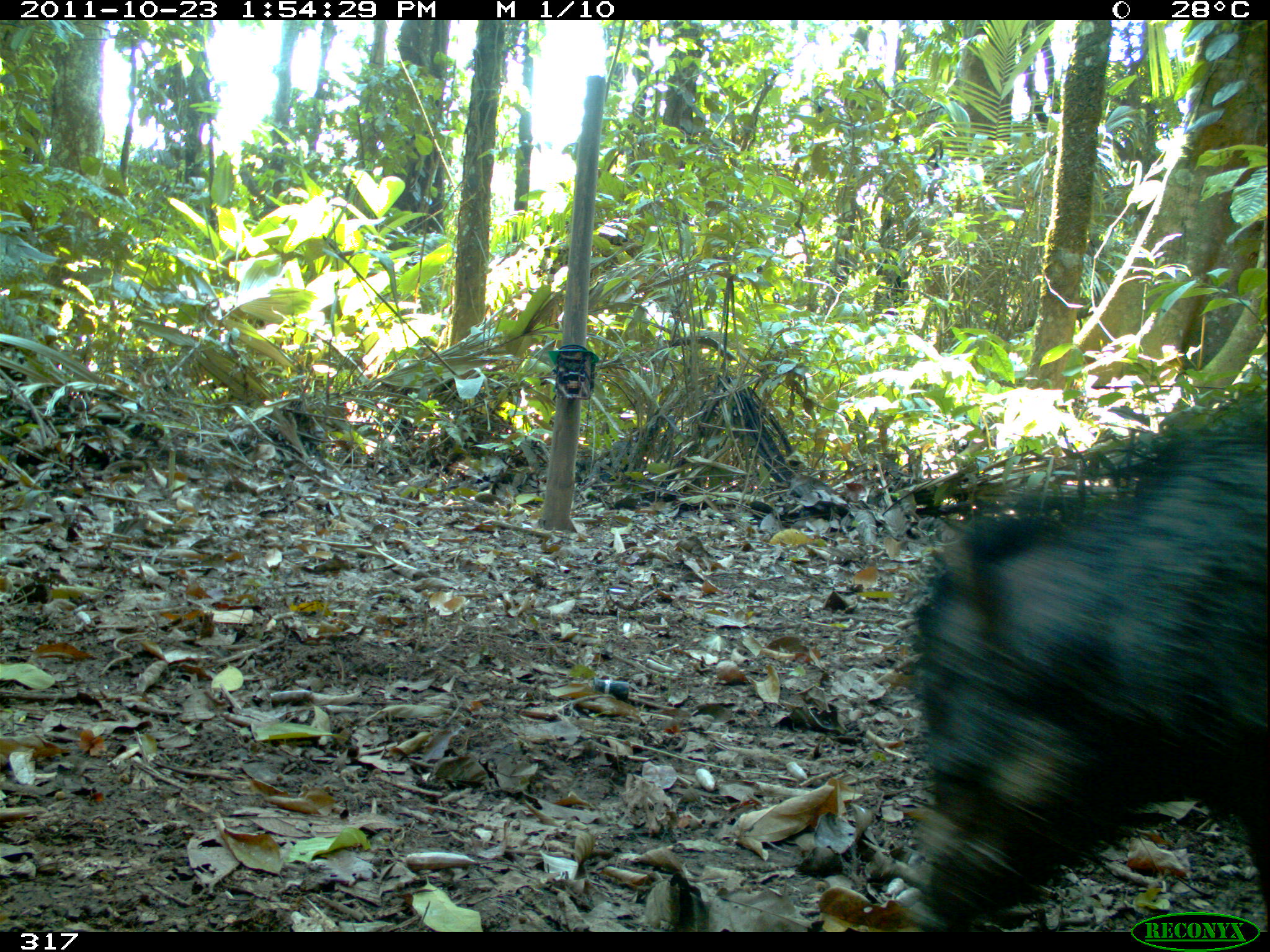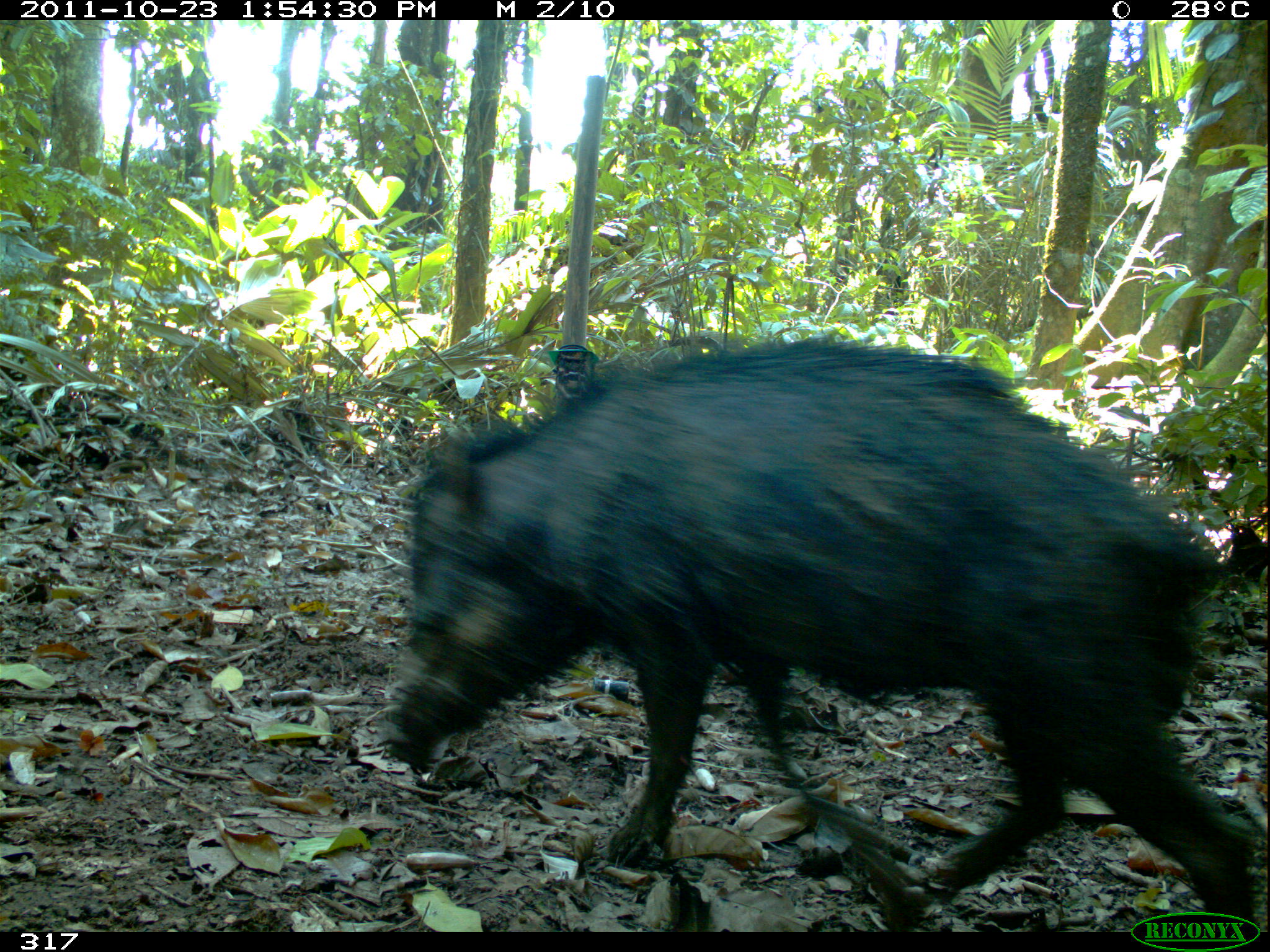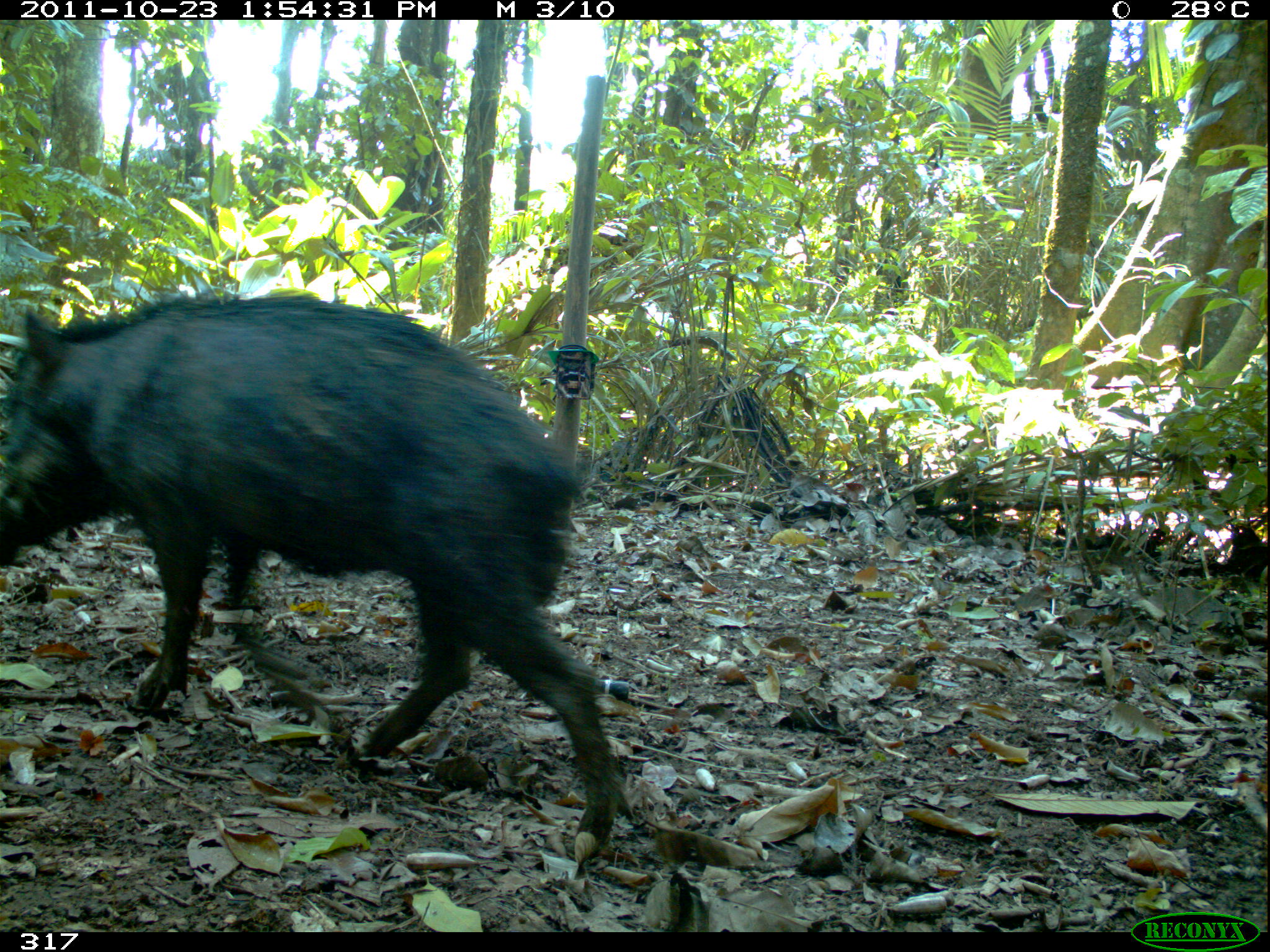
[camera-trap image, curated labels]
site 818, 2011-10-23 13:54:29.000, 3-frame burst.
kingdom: Animalia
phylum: Chordata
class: Mammalia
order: Artiodactyla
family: Tayassuidae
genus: Tayassu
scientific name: Tayassu pecari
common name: white-lipped peccary